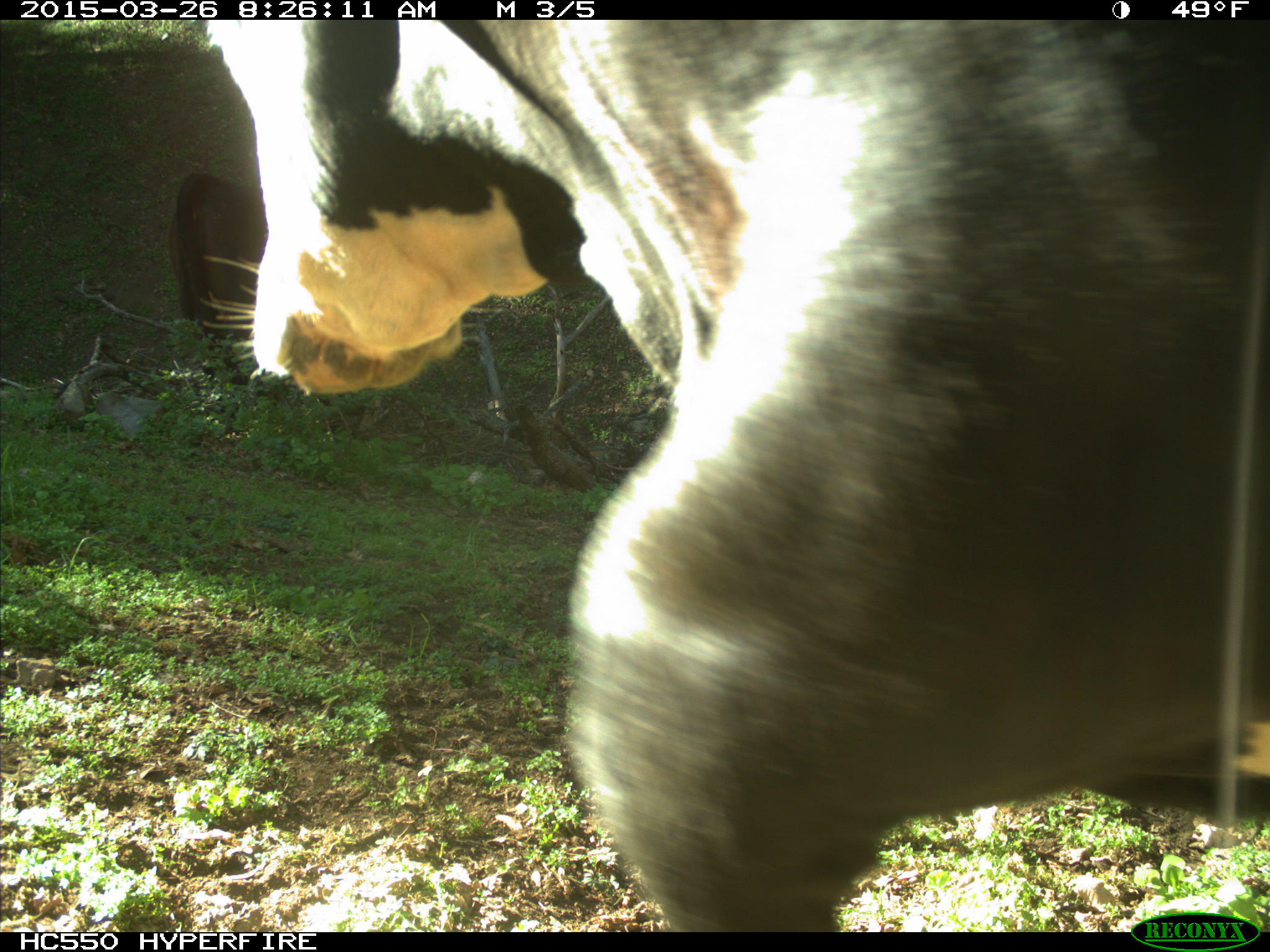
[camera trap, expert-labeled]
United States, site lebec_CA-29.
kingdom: Animalia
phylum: Chordata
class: Mammalia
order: Artiodactyla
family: Bovidae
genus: Bos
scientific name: Bos taurus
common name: domestic cow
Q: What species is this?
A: Bos taurus (domestic cow).